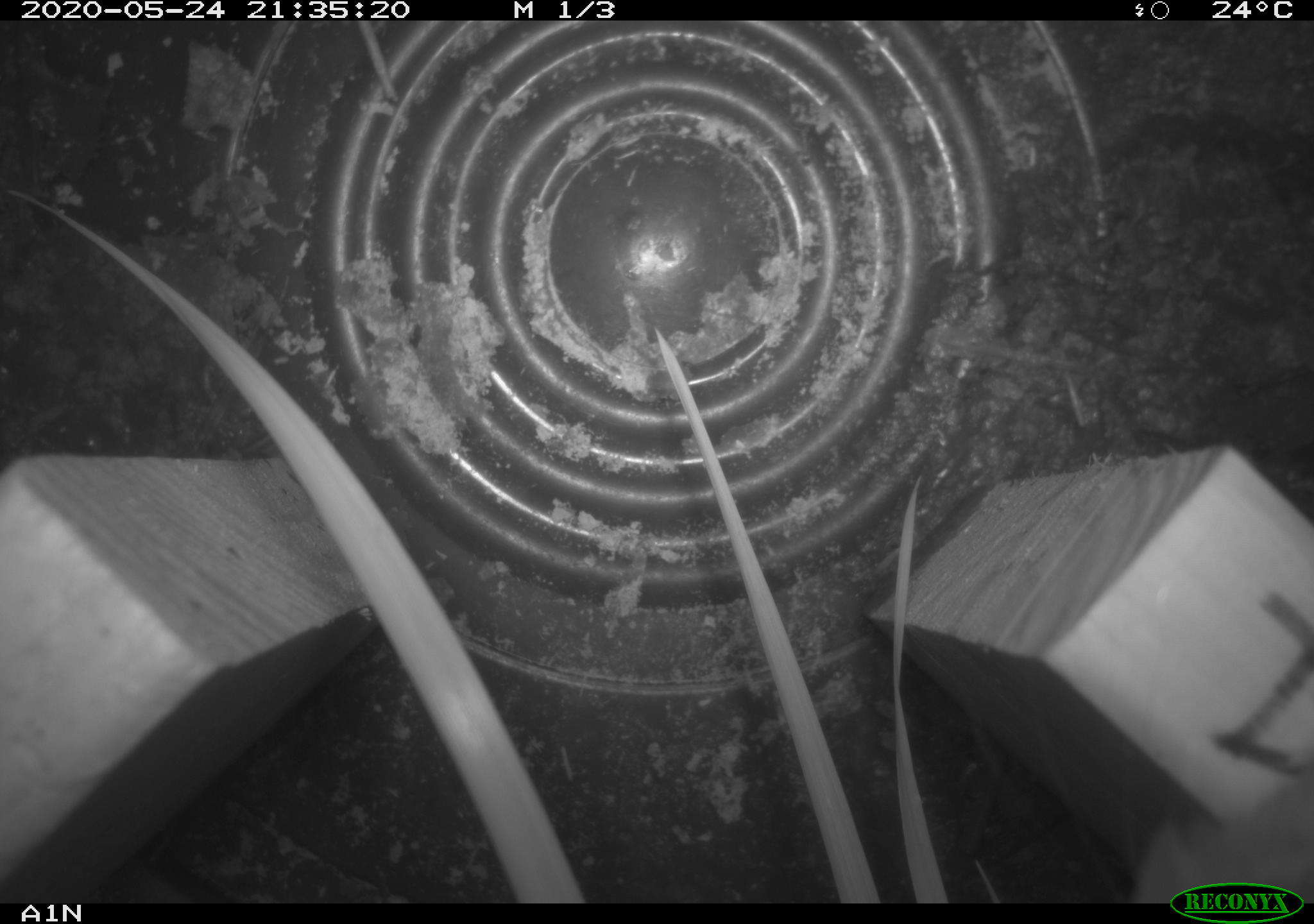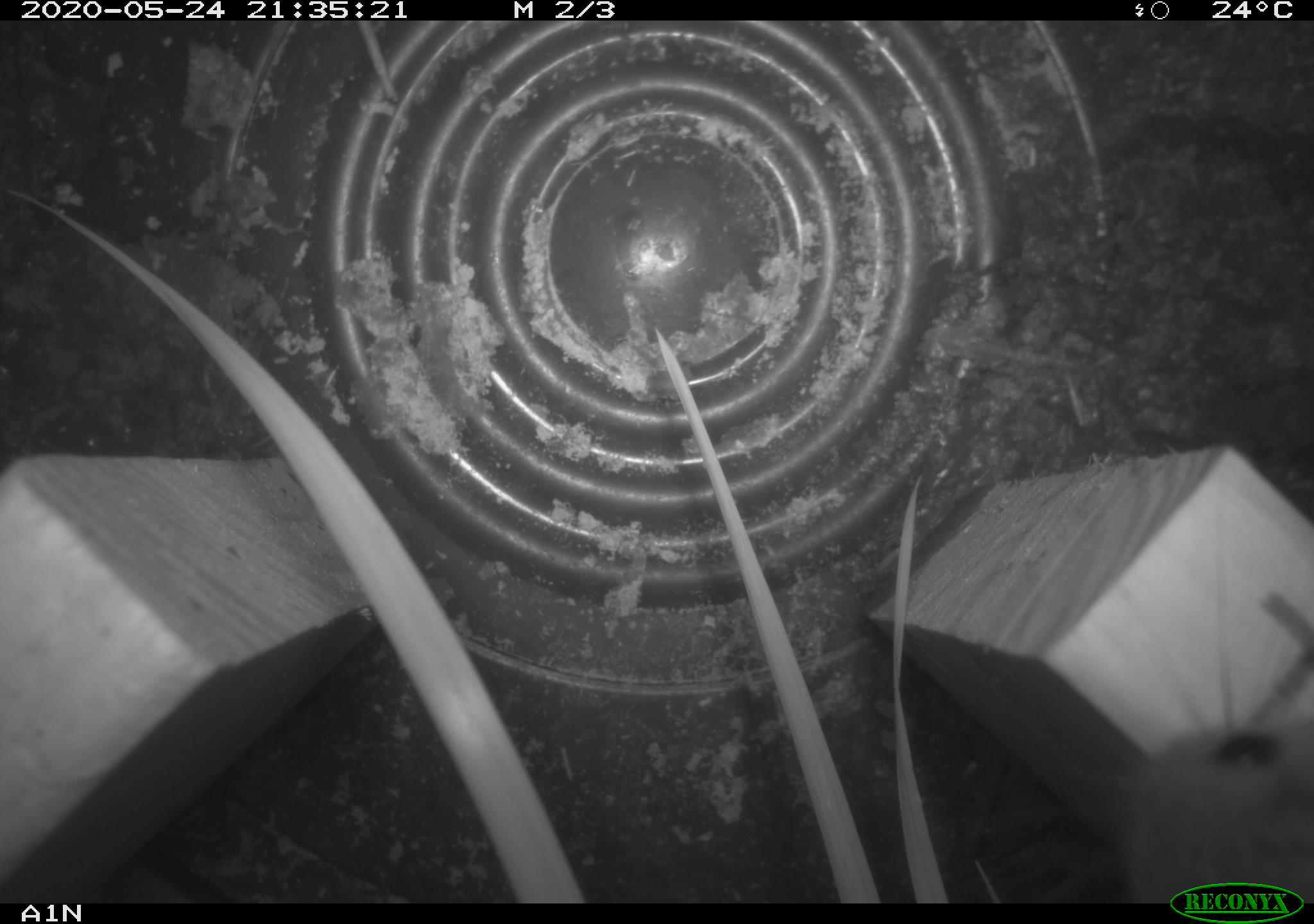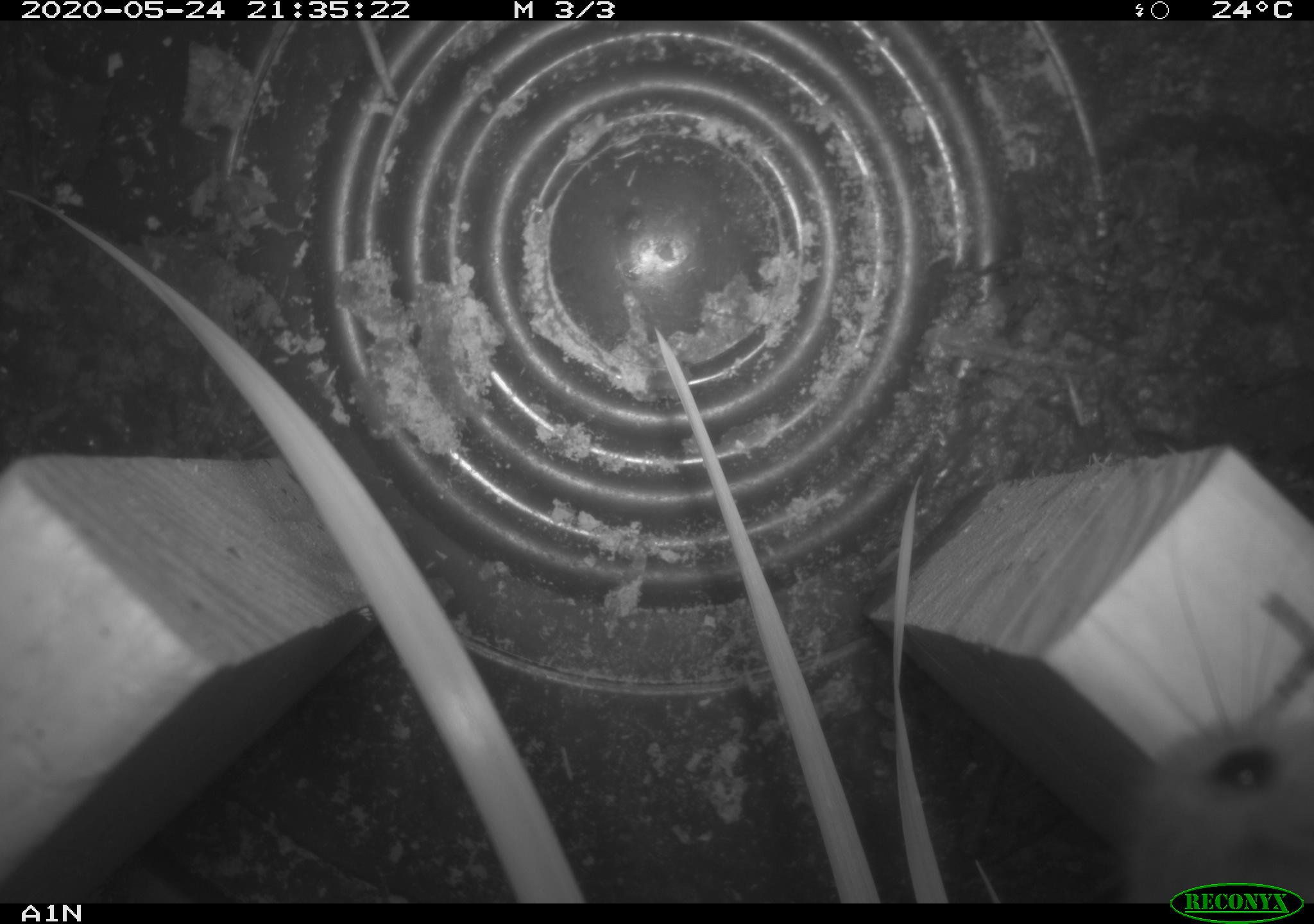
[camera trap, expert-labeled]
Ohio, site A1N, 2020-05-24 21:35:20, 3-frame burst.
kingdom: Animalia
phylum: Chordata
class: Mammalia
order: Rodentia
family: Cricetidae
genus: Peromyscus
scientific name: Peromyscus leucopus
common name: white-footed mouse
White-footed mouse (Peromyscus leucopus).